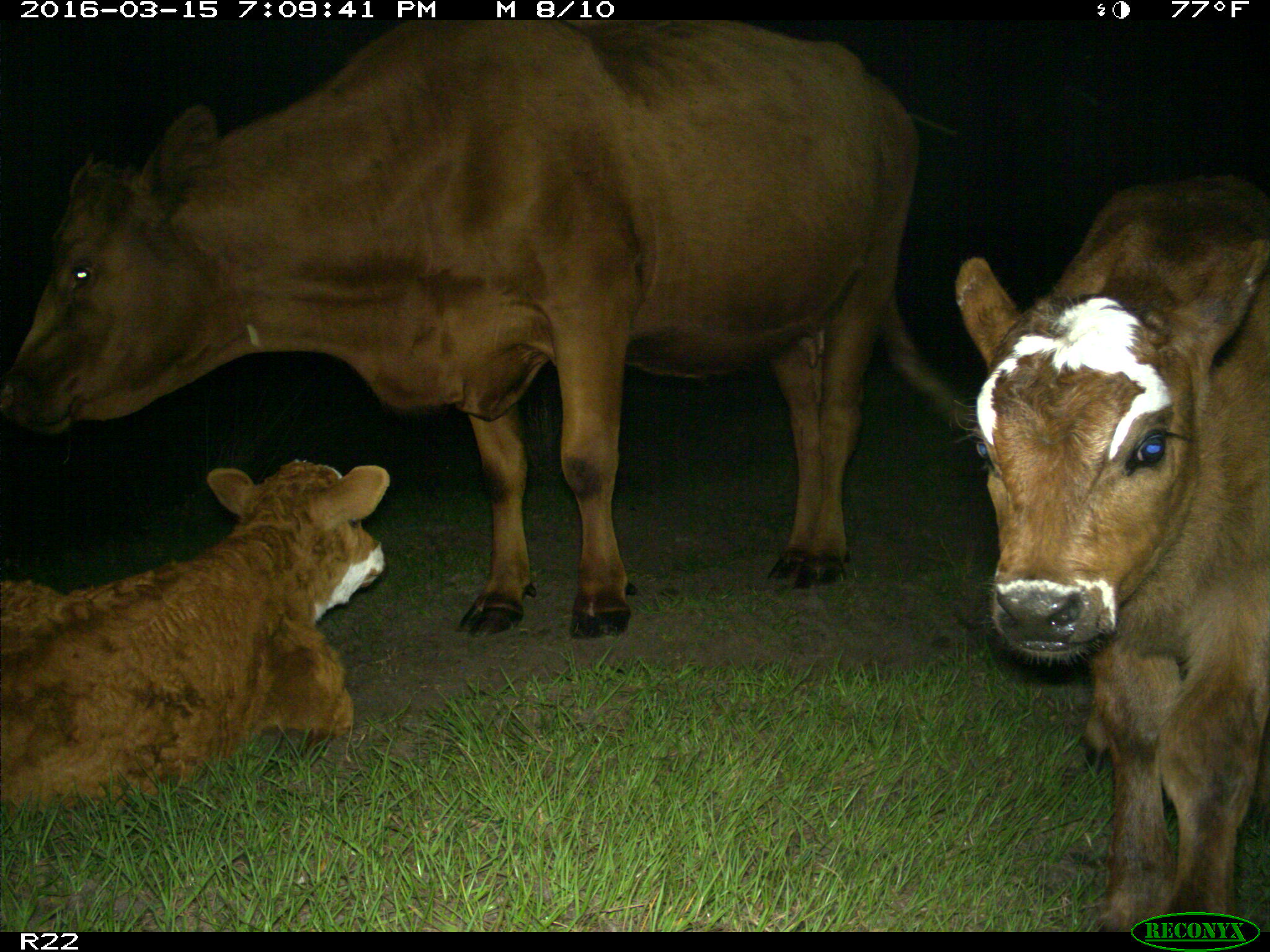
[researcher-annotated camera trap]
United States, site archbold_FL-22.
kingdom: Animalia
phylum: Chordata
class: Mammalia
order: Artiodactyla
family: Bovidae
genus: Bos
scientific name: Bos taurus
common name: domestic cow